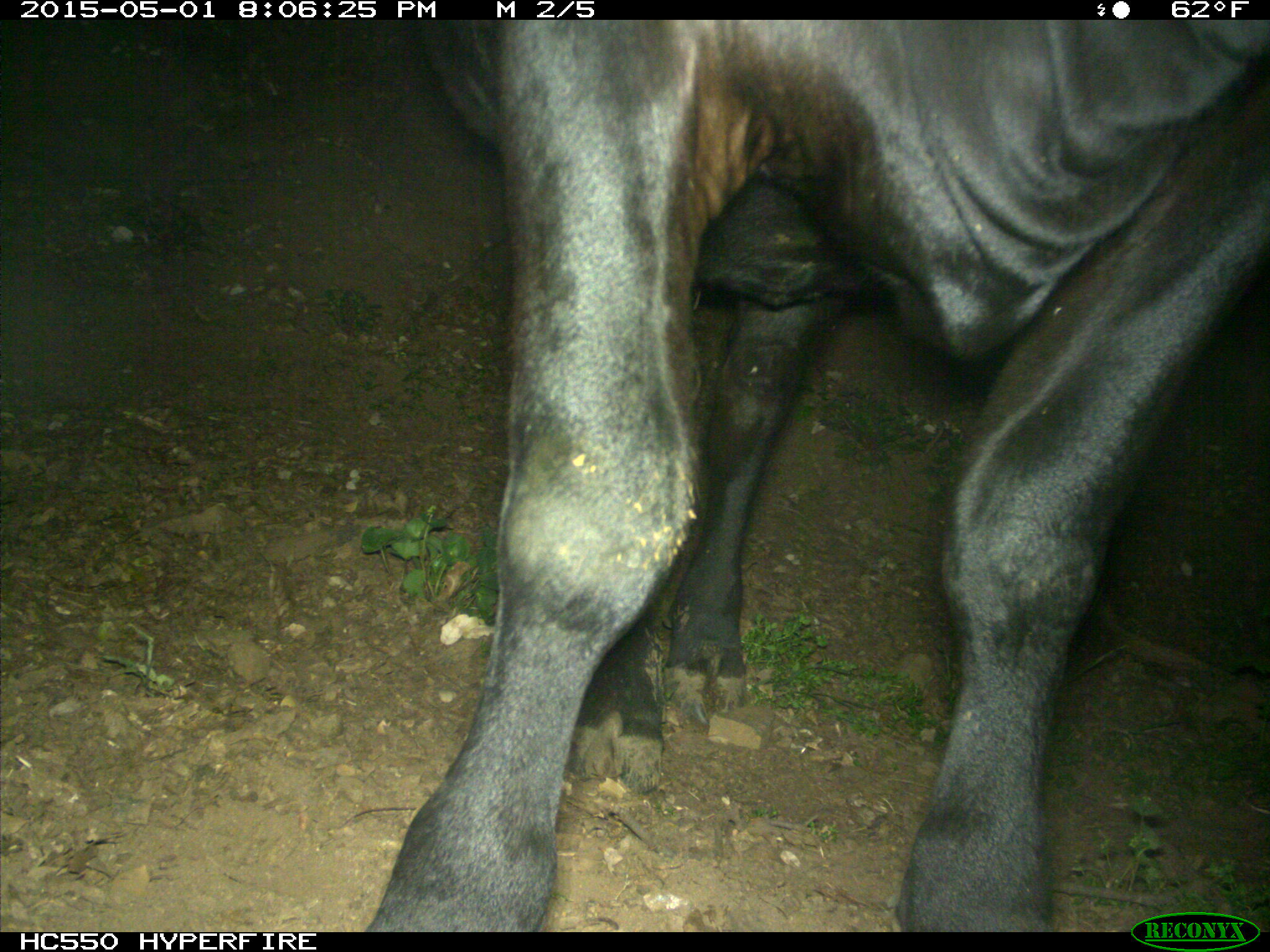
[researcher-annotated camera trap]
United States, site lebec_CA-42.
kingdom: Animalia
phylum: Chordata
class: Mammalia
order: Artiodactyla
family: Bovidae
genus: Bos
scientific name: Bos taurus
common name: domestic cow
Bos taurus (domestic cow).